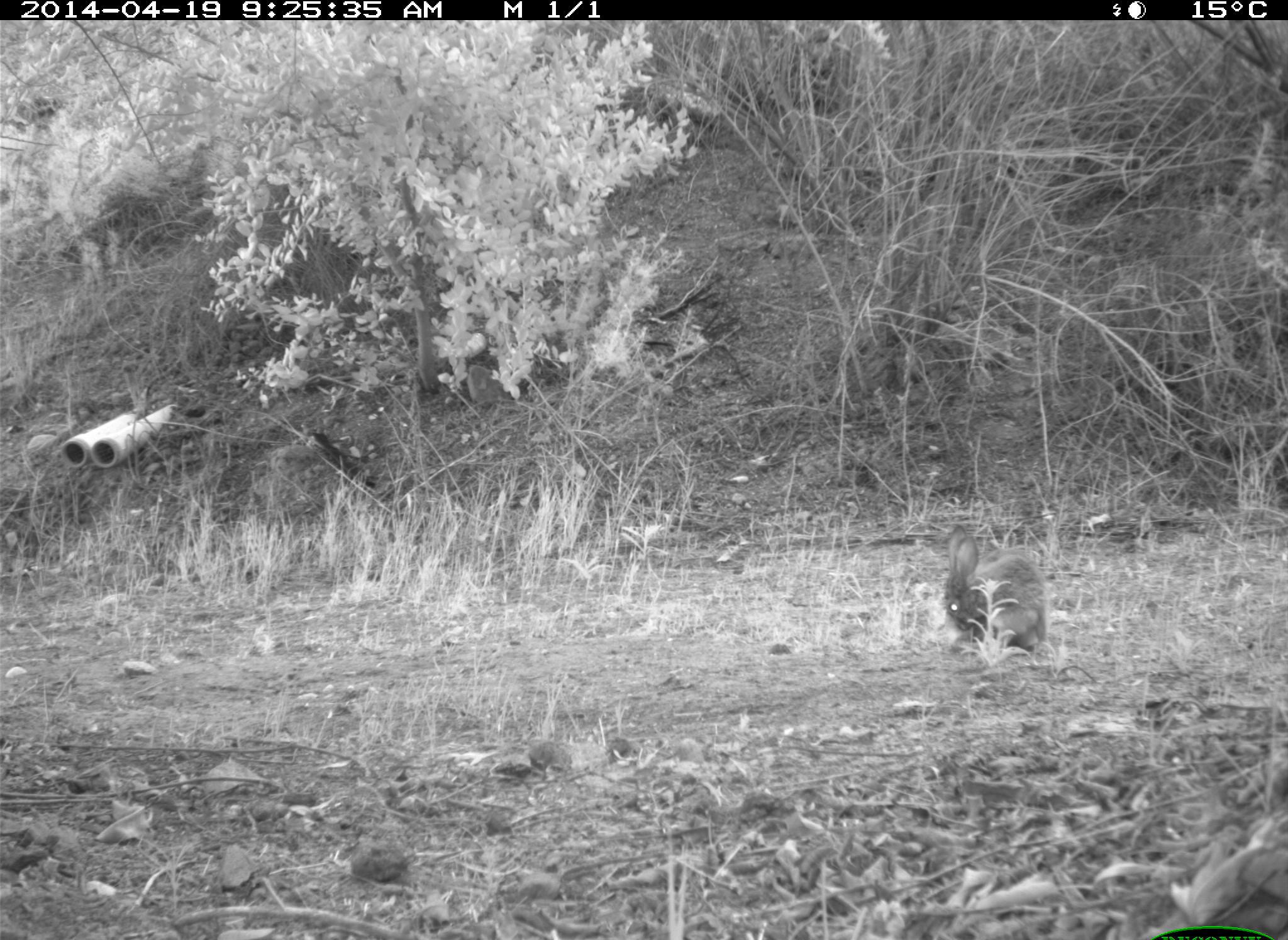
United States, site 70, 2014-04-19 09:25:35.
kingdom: Animalia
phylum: Chordata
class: Mammalia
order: Lagomorpha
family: Leporidae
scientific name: Leporidae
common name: rabbits and hares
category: rabbit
Rabbit (rabbits and hares) (Leporidae).